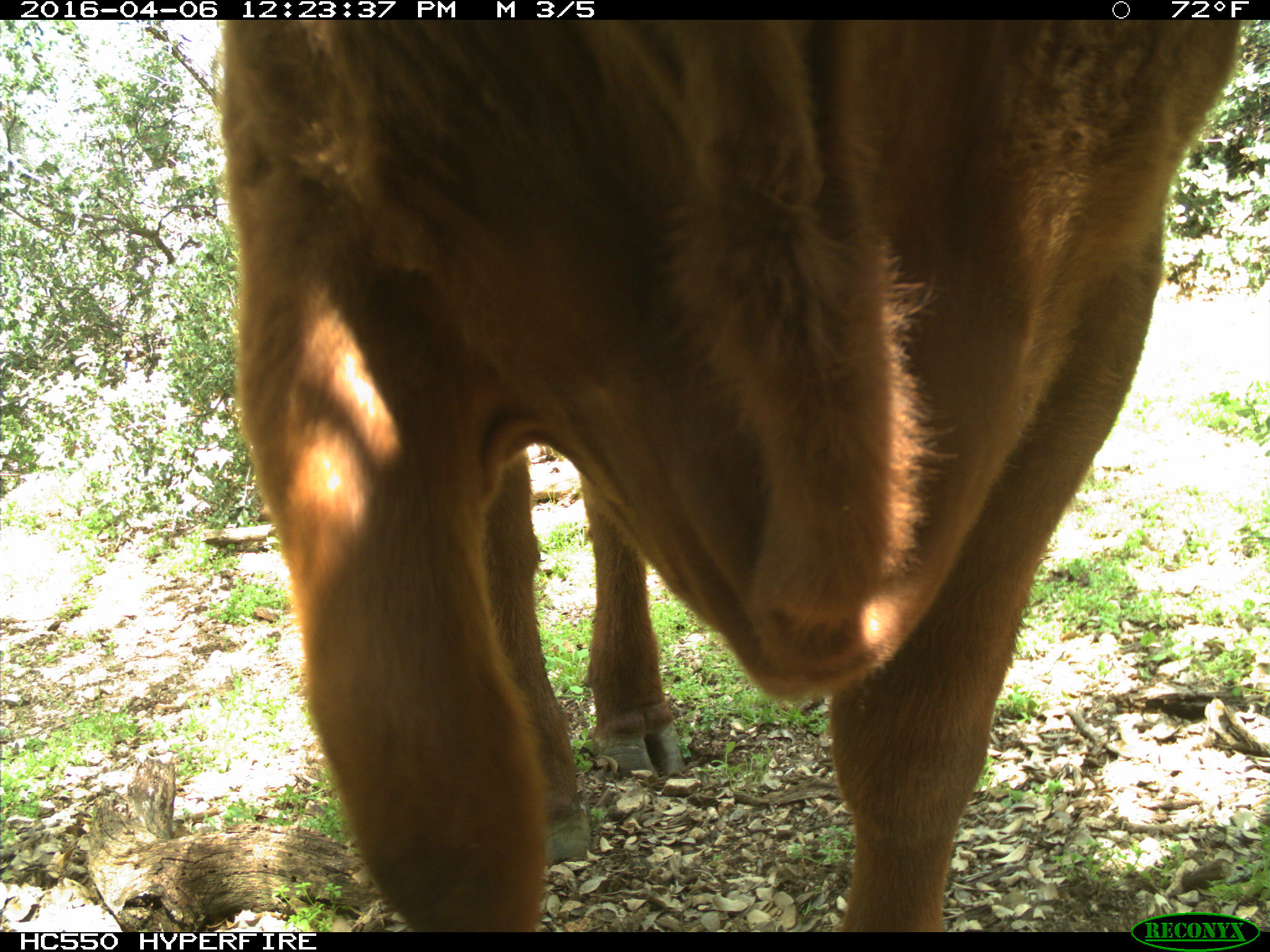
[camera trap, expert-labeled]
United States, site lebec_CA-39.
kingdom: Animalia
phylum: Chordata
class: Mammalia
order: Artiodactyla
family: Bovidae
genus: Bos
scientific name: Bos taurus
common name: domestic cow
Bos taurus (domestic cow).